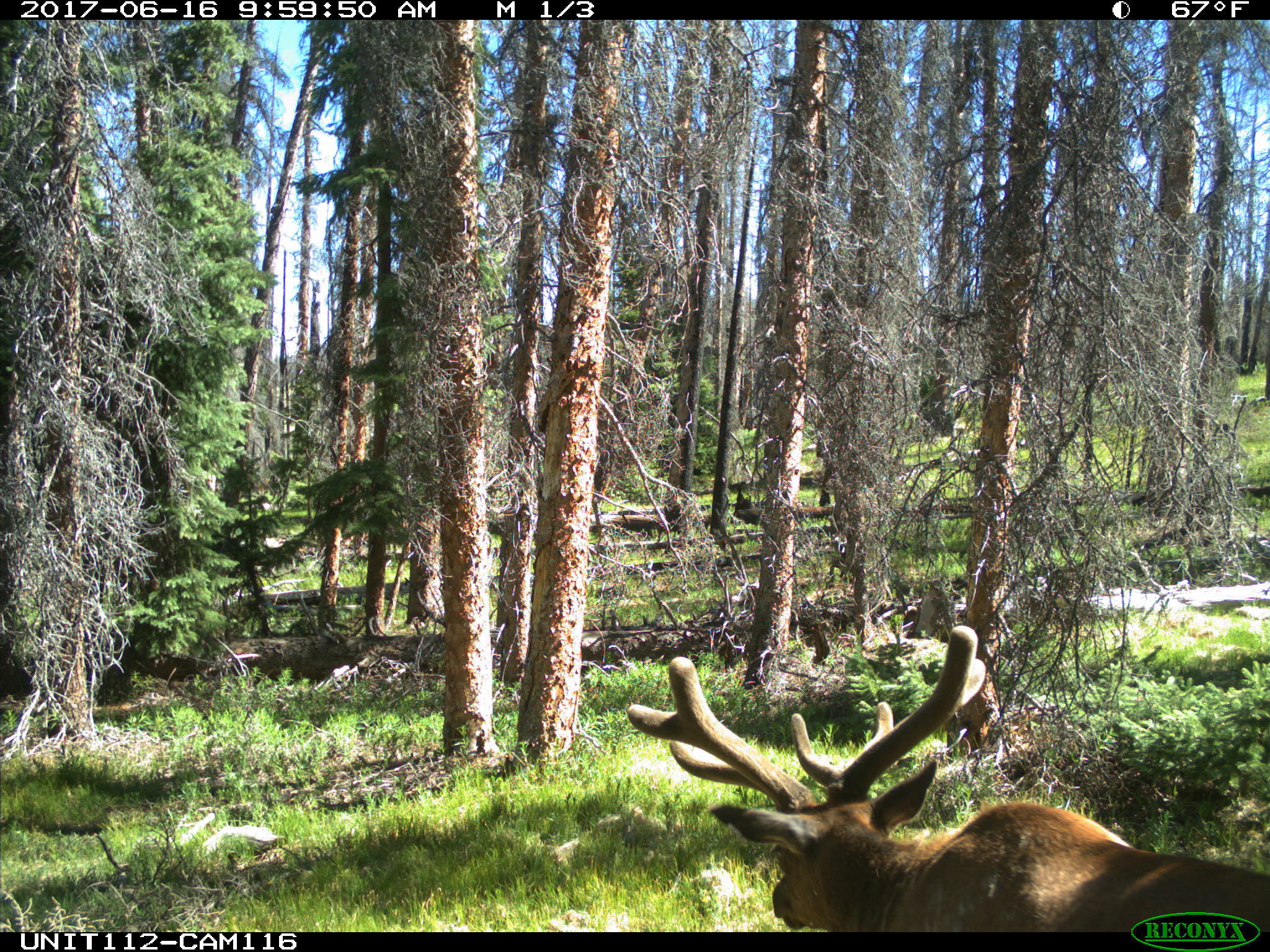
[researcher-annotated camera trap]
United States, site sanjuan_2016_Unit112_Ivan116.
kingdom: Animalia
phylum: Chordata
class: Mammalia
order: Artiodactyla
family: Cervidae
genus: Cervus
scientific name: Cervus elaphus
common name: red deer